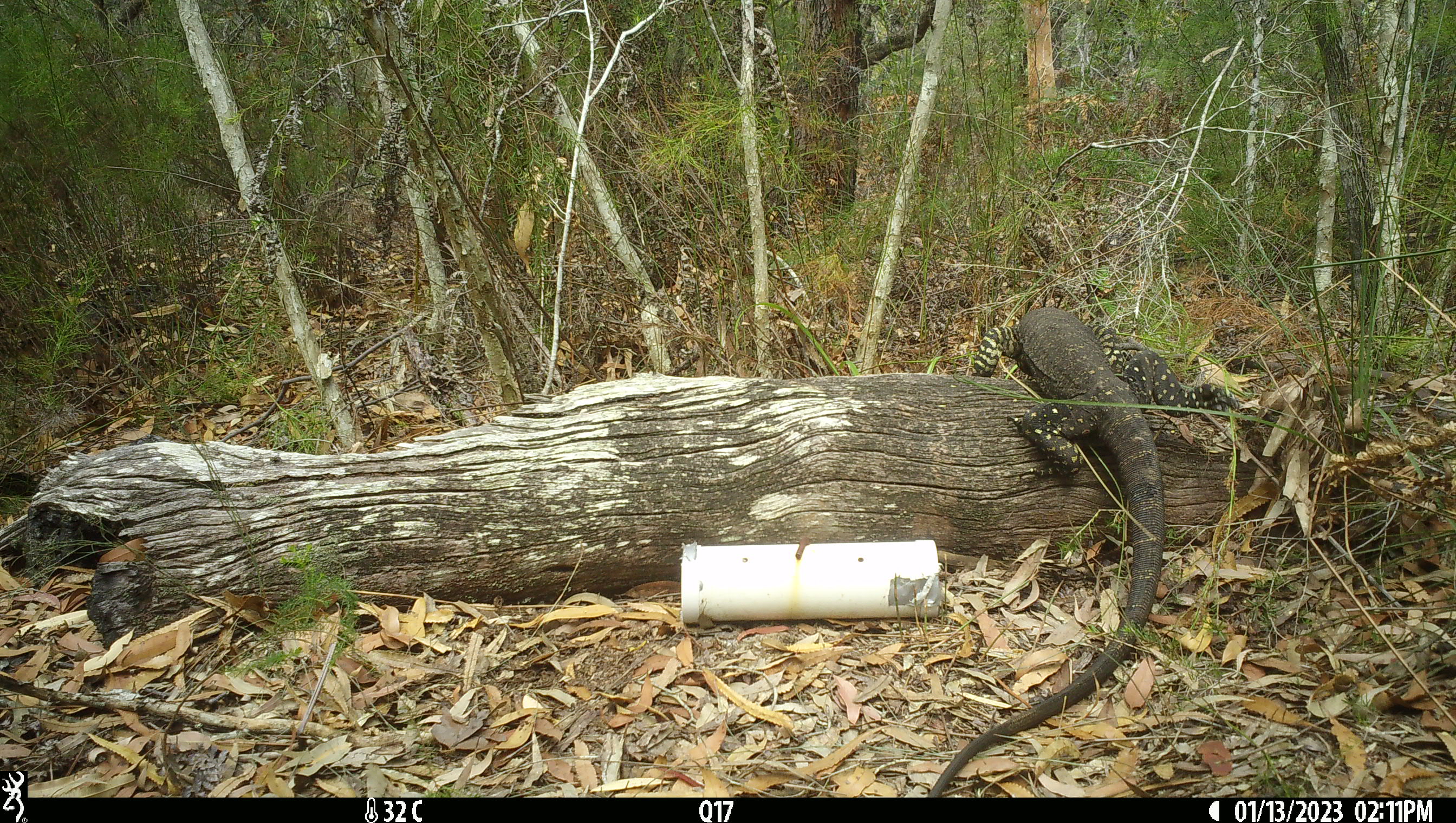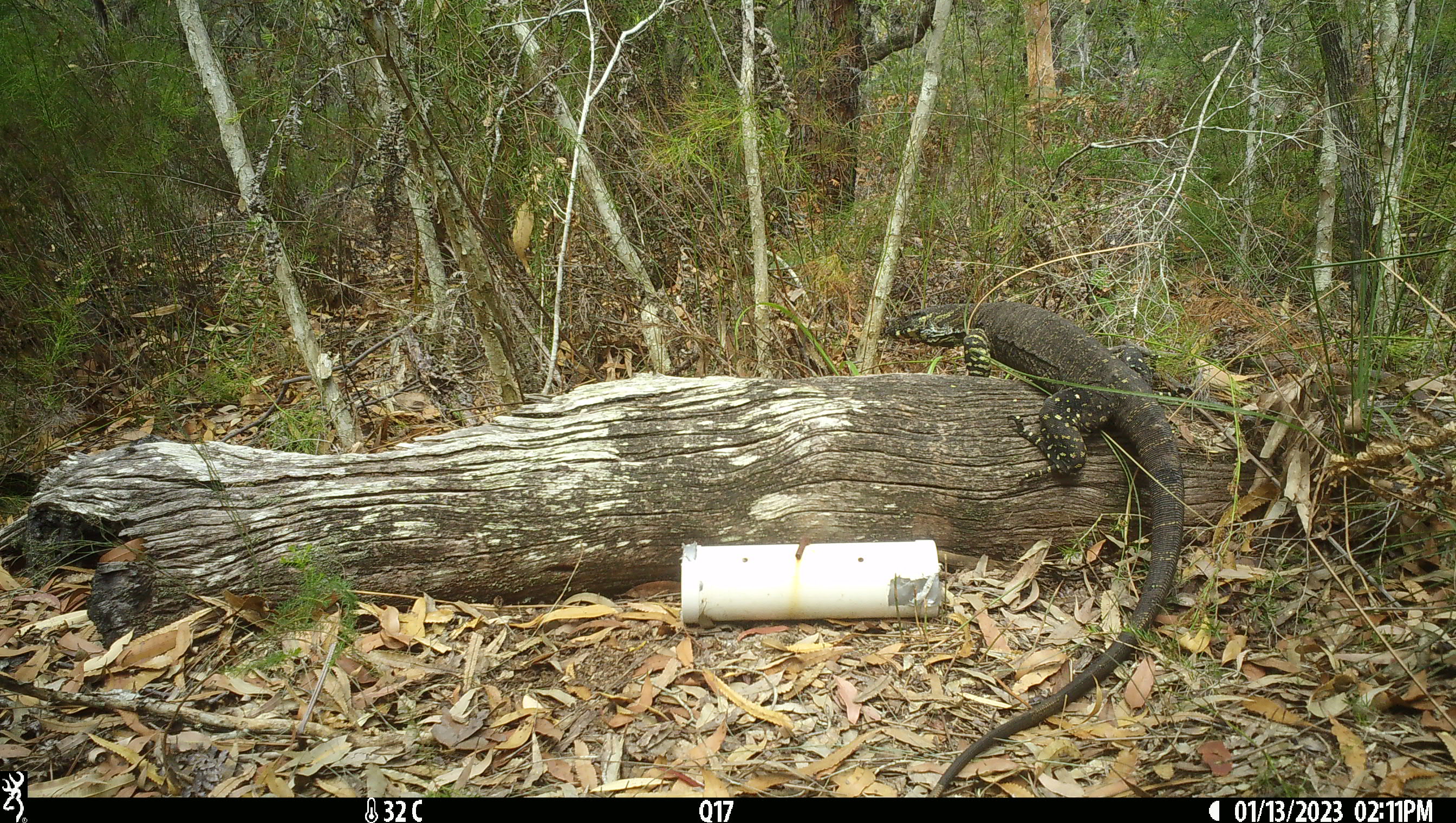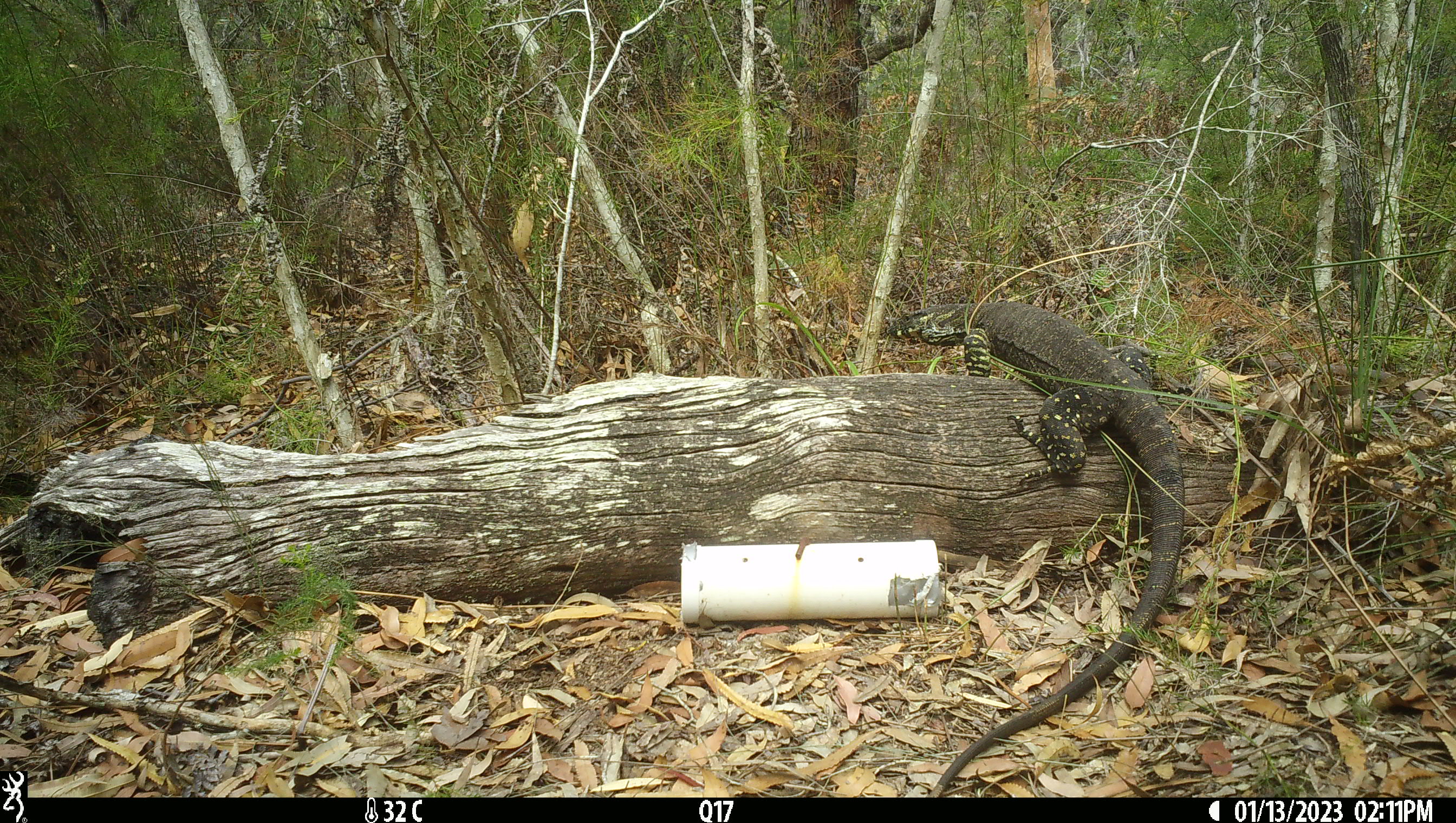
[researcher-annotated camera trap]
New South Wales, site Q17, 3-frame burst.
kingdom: Animalia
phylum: Chordata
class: Reptilia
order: Squamata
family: Varanidae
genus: Varanus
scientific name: Varanus varius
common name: lace monitor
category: goanna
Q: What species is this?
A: Goanna (lace monitor) (Varanus varius).